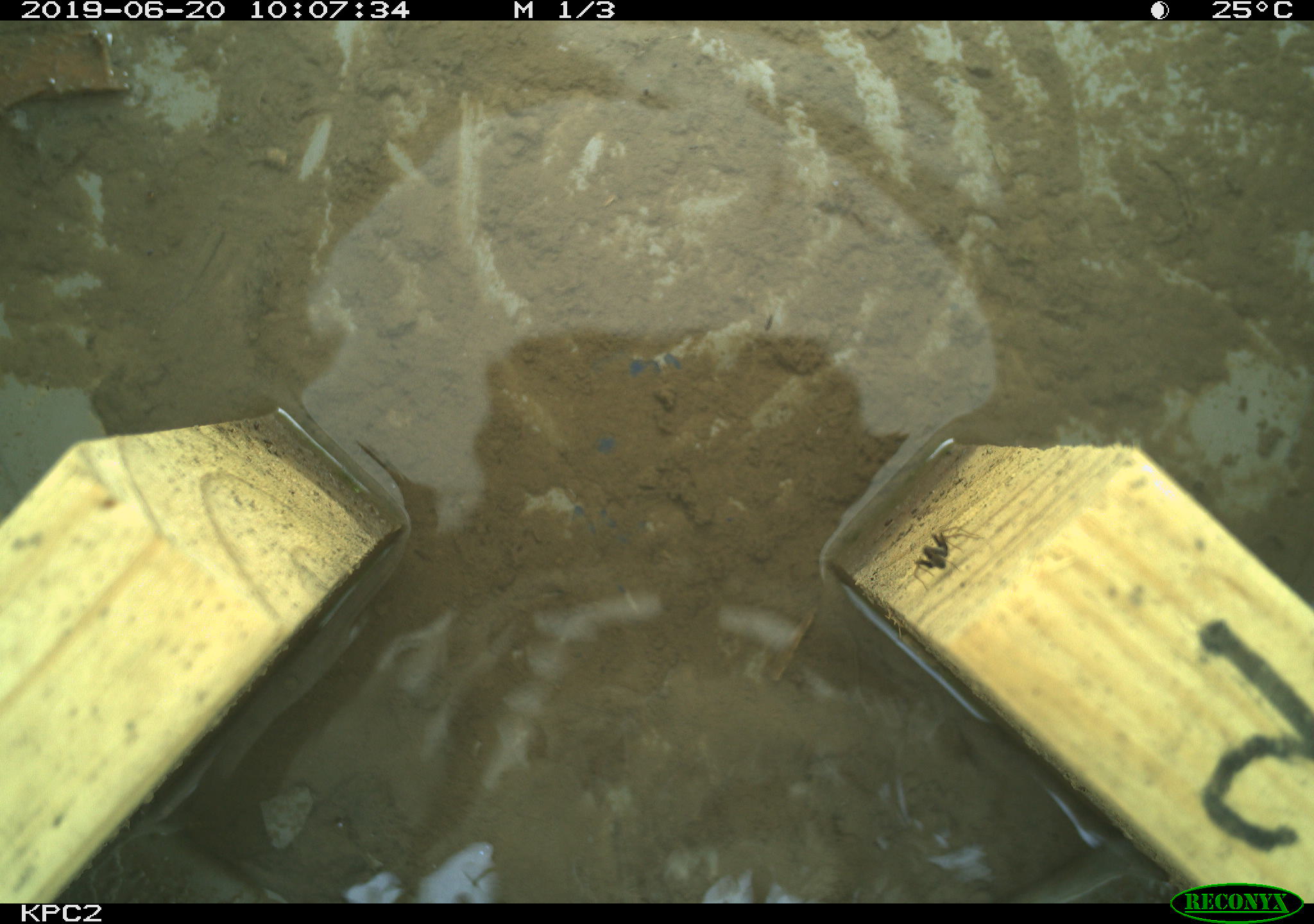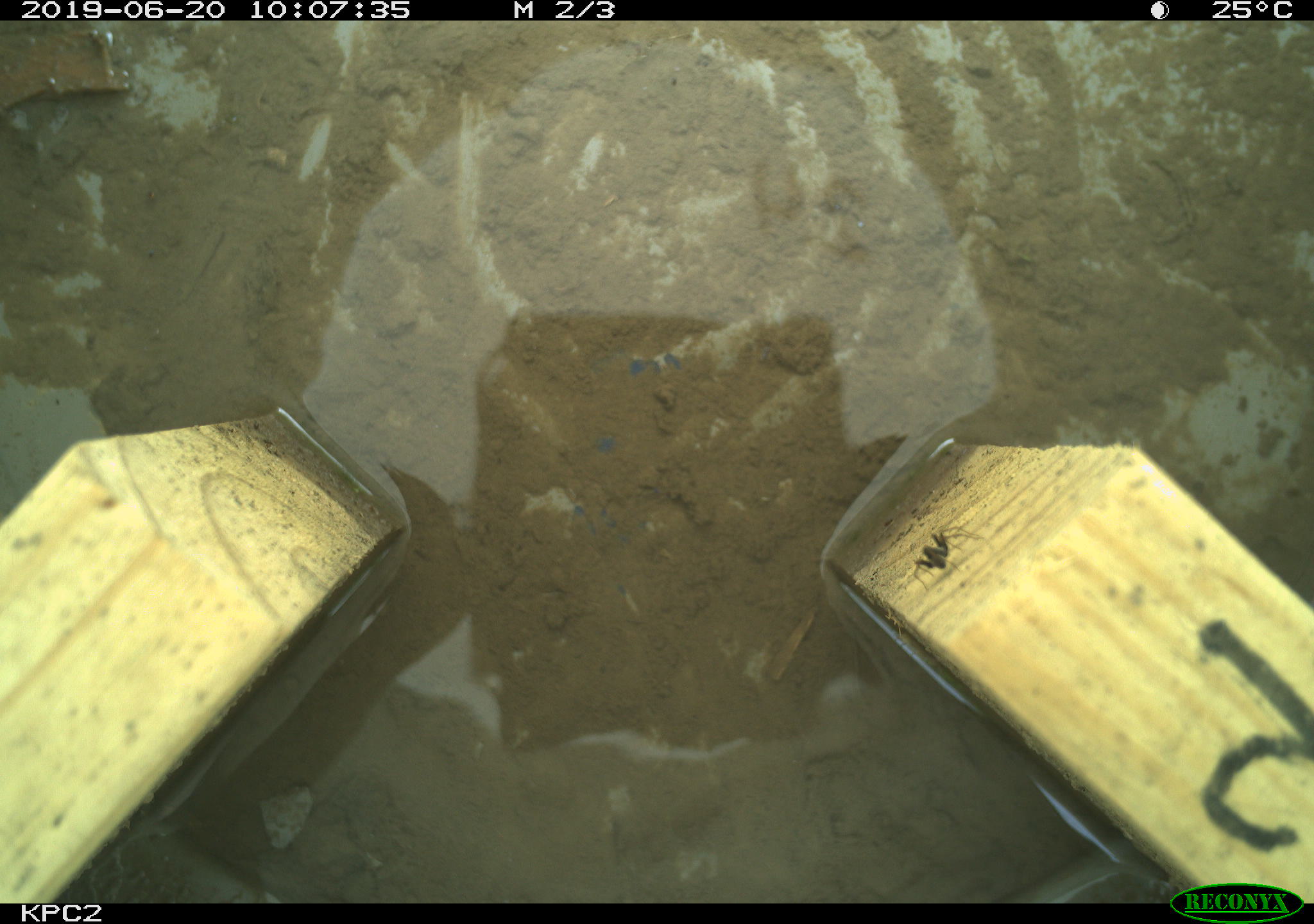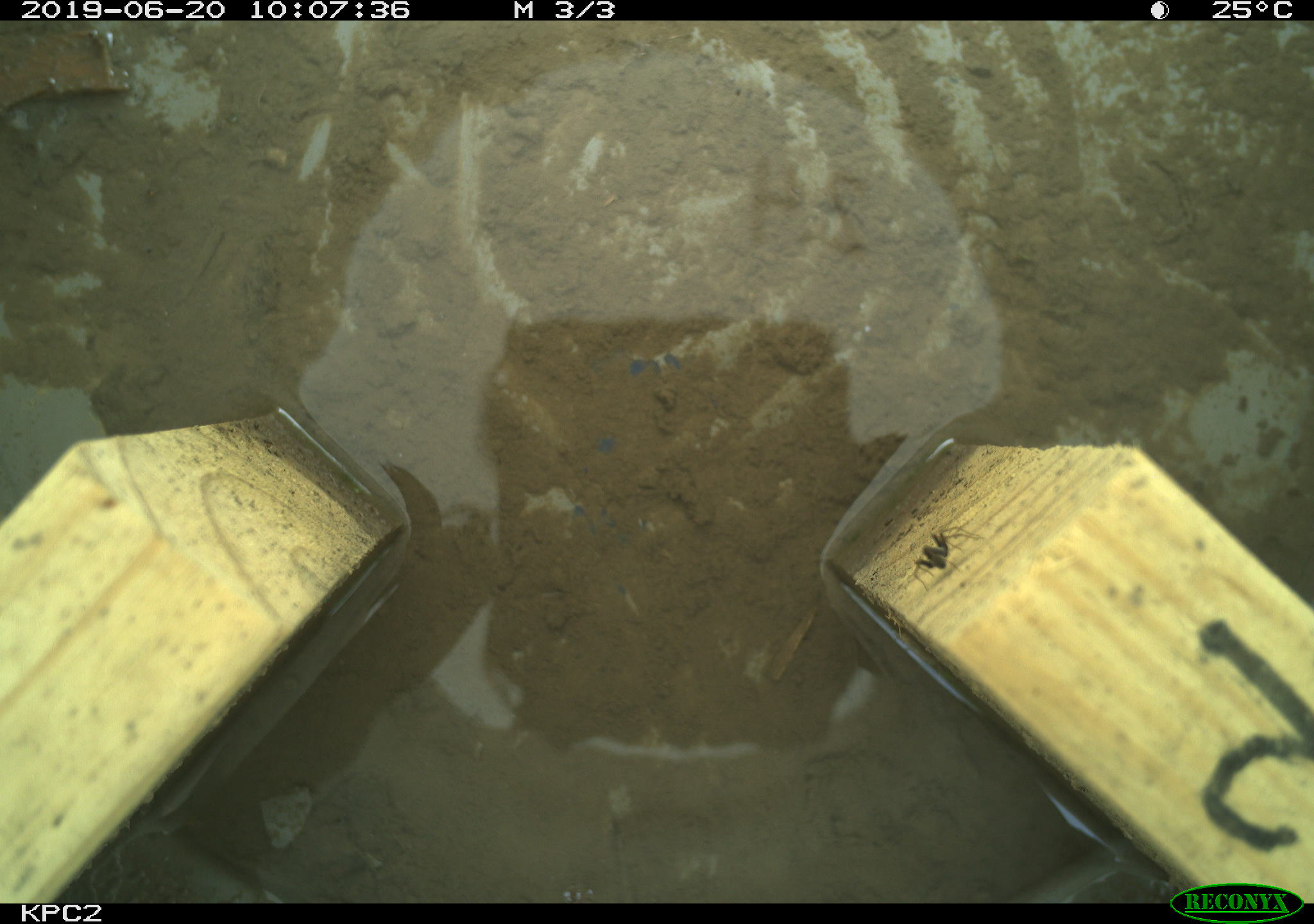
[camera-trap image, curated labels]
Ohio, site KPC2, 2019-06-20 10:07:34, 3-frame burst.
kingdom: Animalia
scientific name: Animalia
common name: animal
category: invertebrate